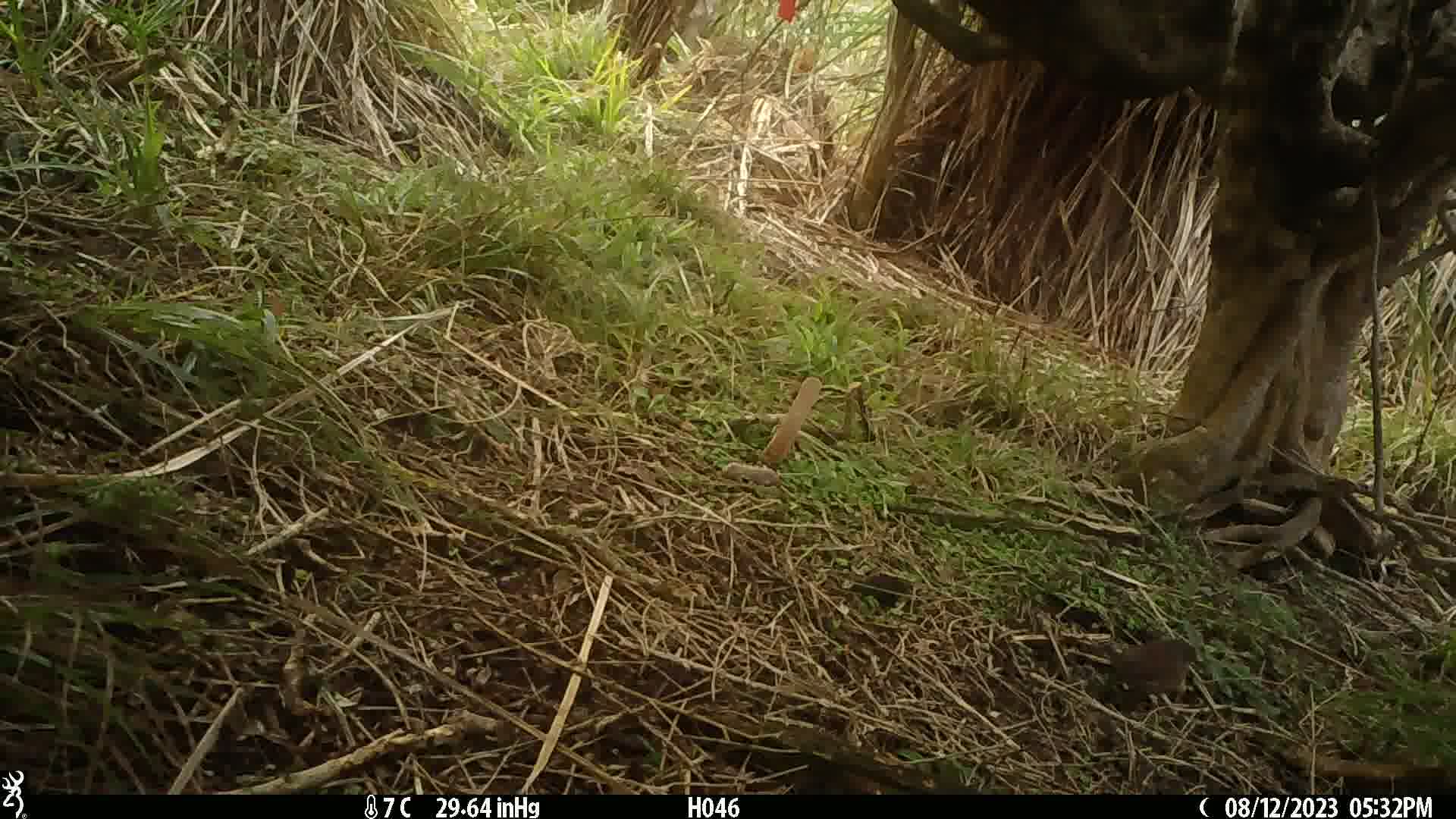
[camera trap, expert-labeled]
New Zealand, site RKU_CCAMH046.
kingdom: Animalia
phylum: Chordata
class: Aves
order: Passeriformes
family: Prunellidae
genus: Prunella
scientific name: Prunella modularis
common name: dunnock